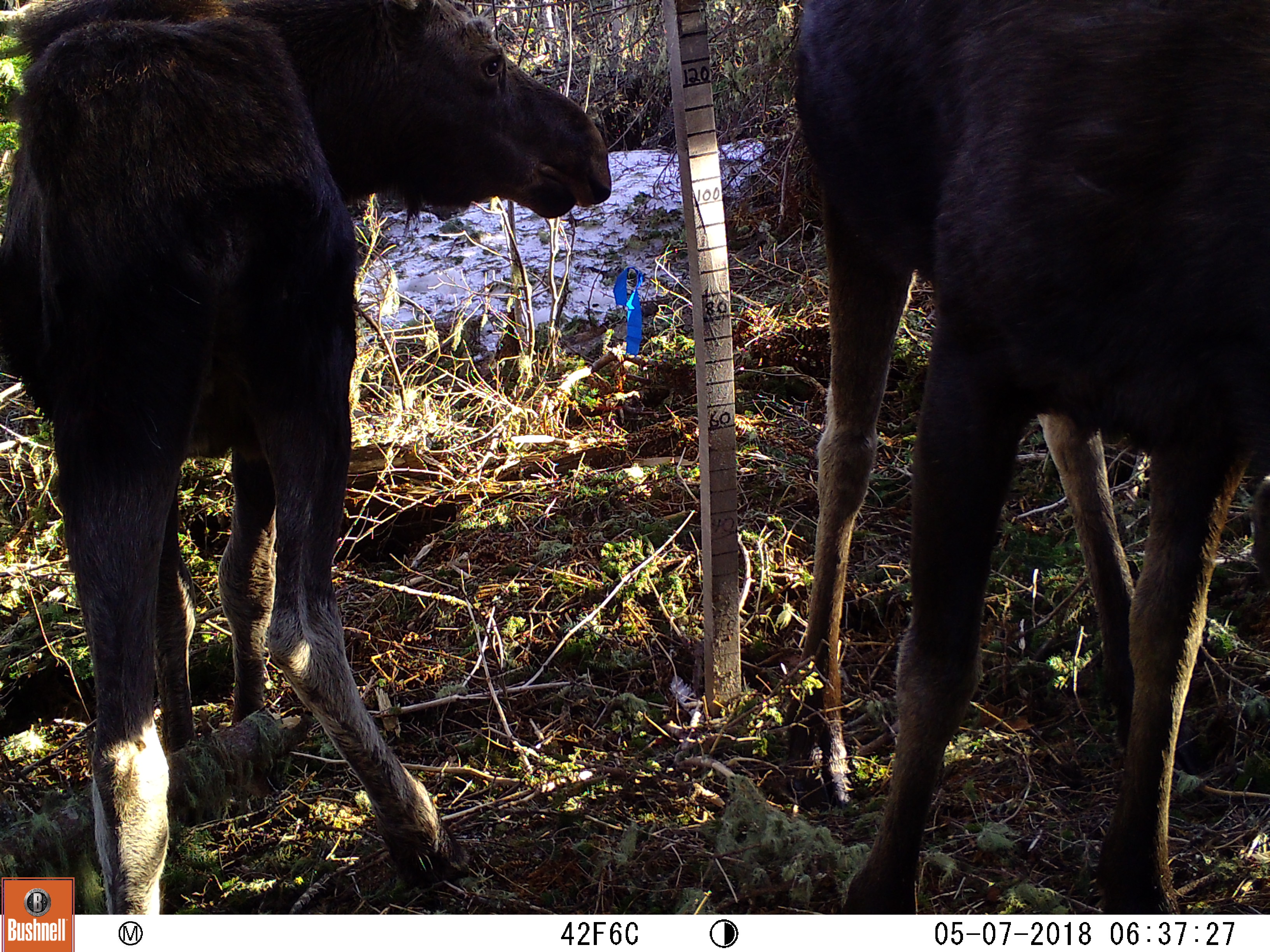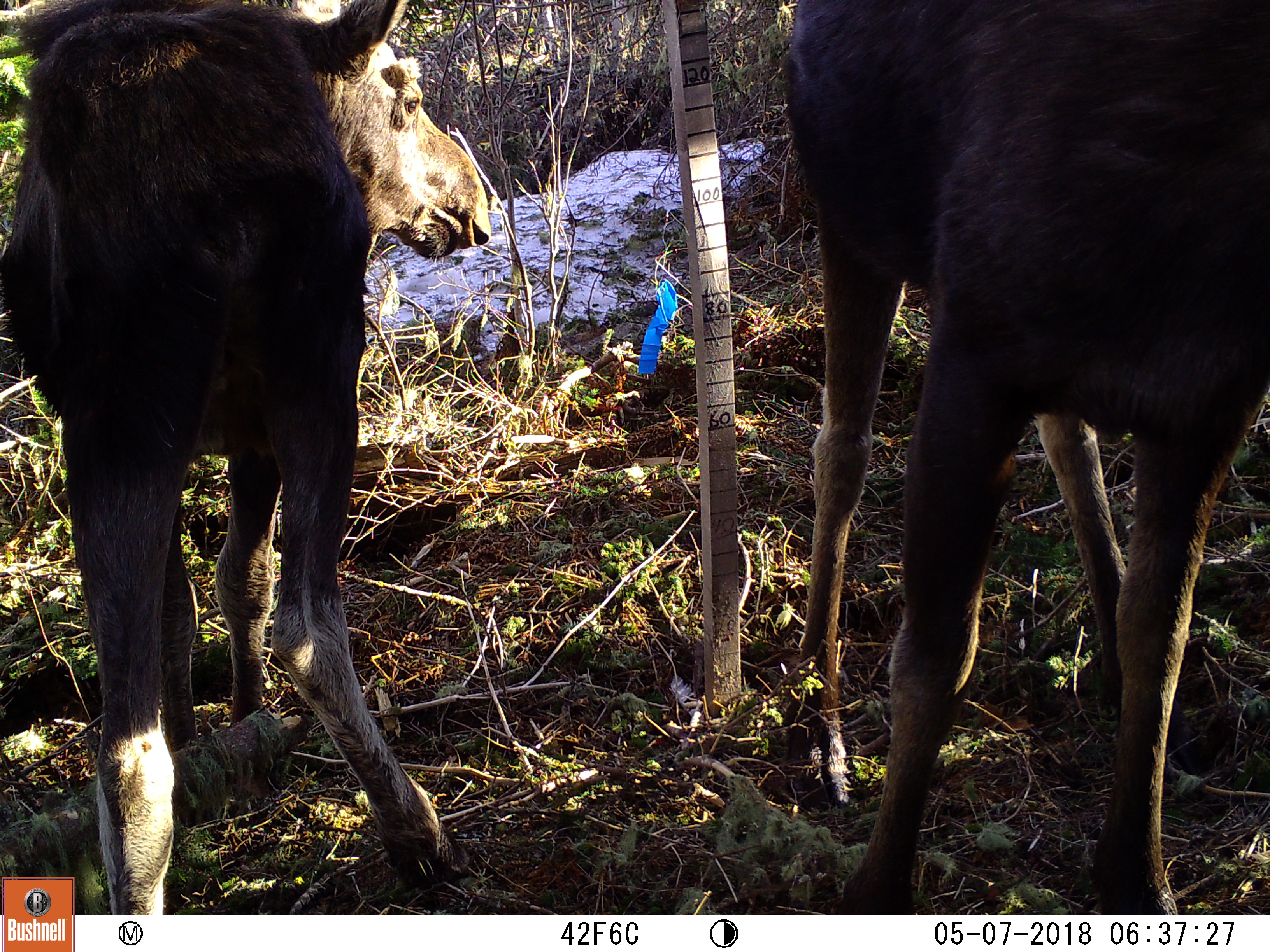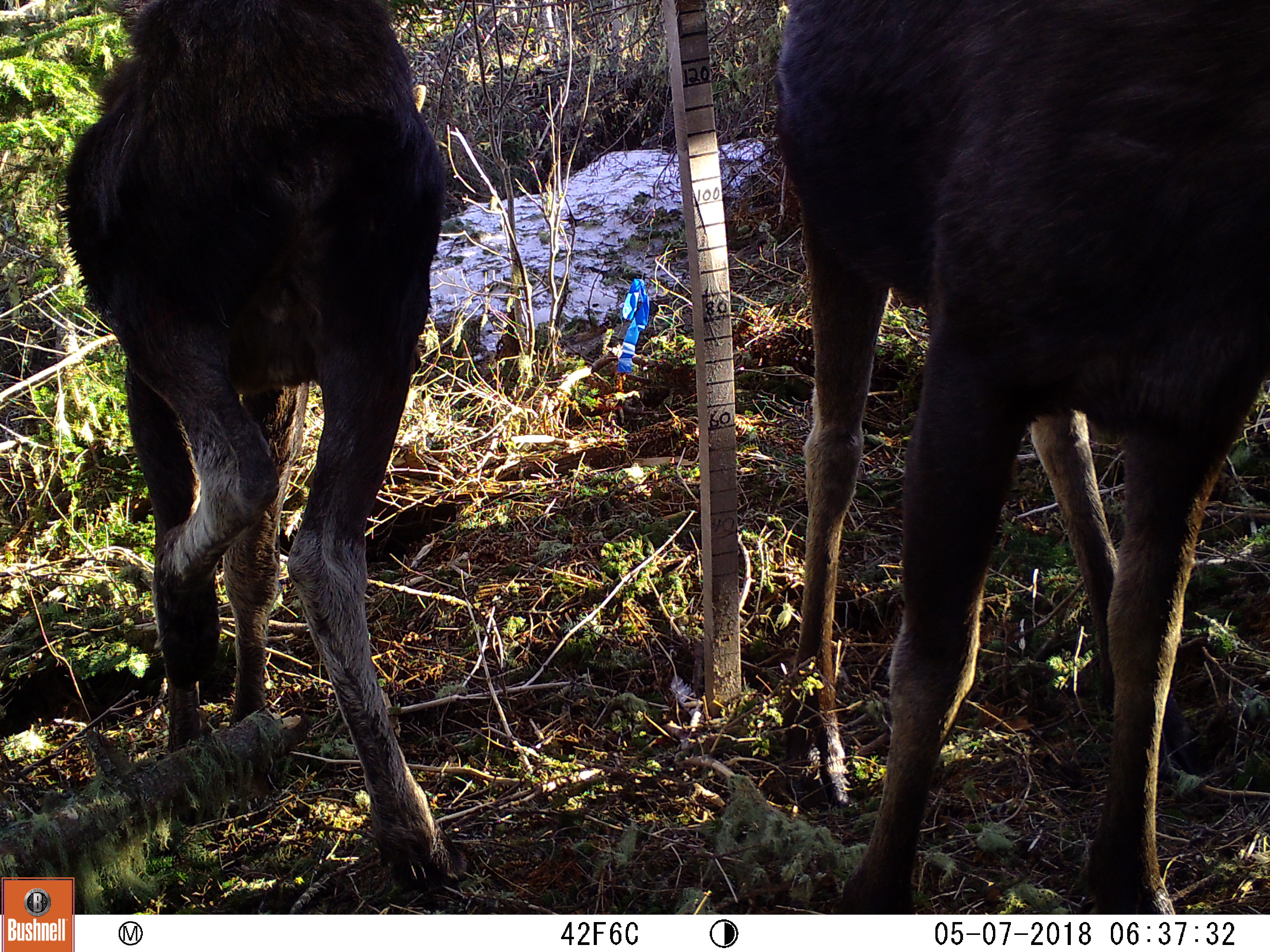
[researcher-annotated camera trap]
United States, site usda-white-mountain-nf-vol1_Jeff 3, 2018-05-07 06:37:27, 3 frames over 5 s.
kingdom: Animalia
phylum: Chordata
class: Mammalia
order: Artiodactyla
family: Cervidae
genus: Alces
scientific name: Alces alces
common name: moose